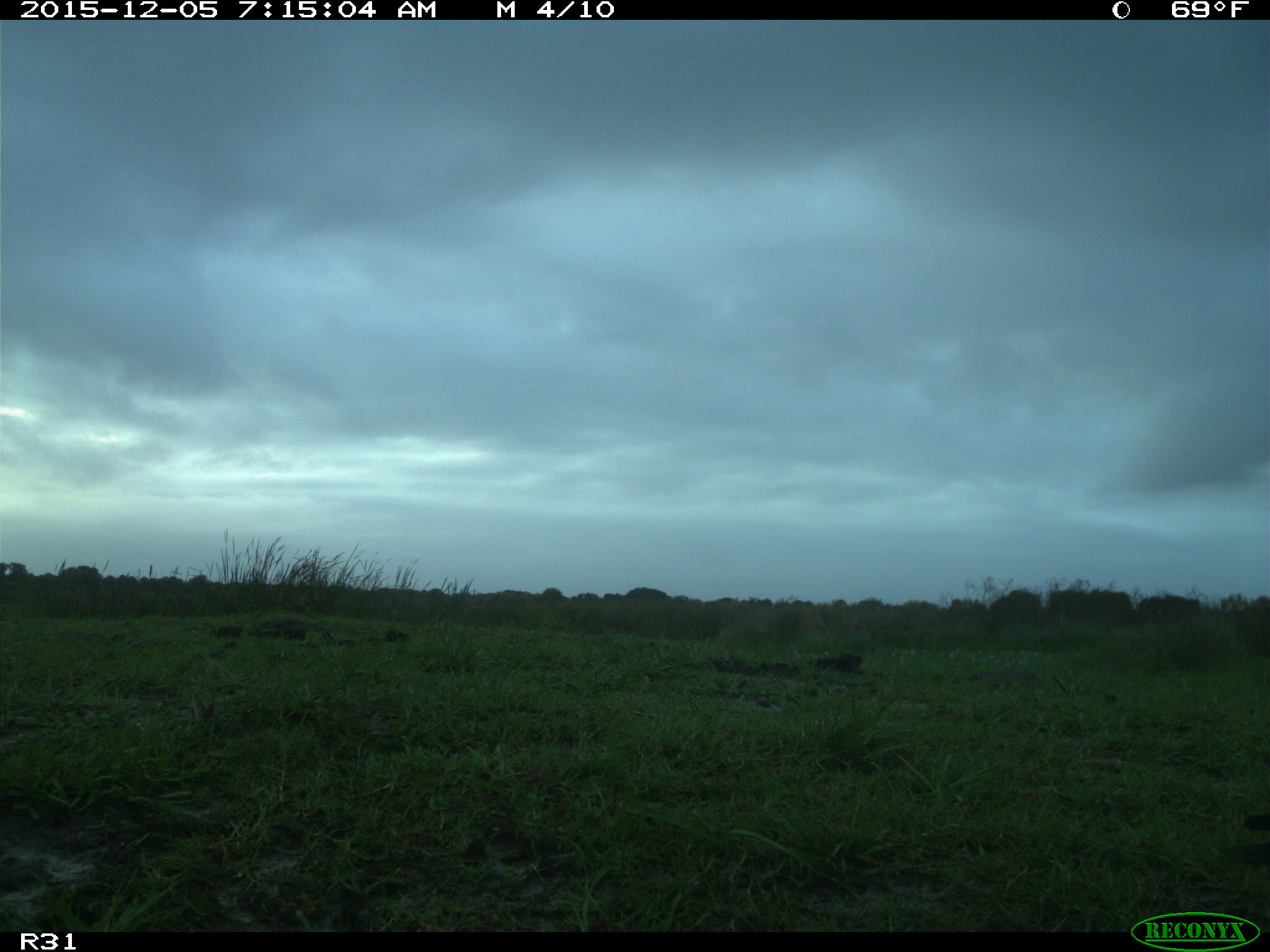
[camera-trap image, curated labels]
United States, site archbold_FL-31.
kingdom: Animalia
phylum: Chordata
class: Aves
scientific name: Aves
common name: birds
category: unidentified bird